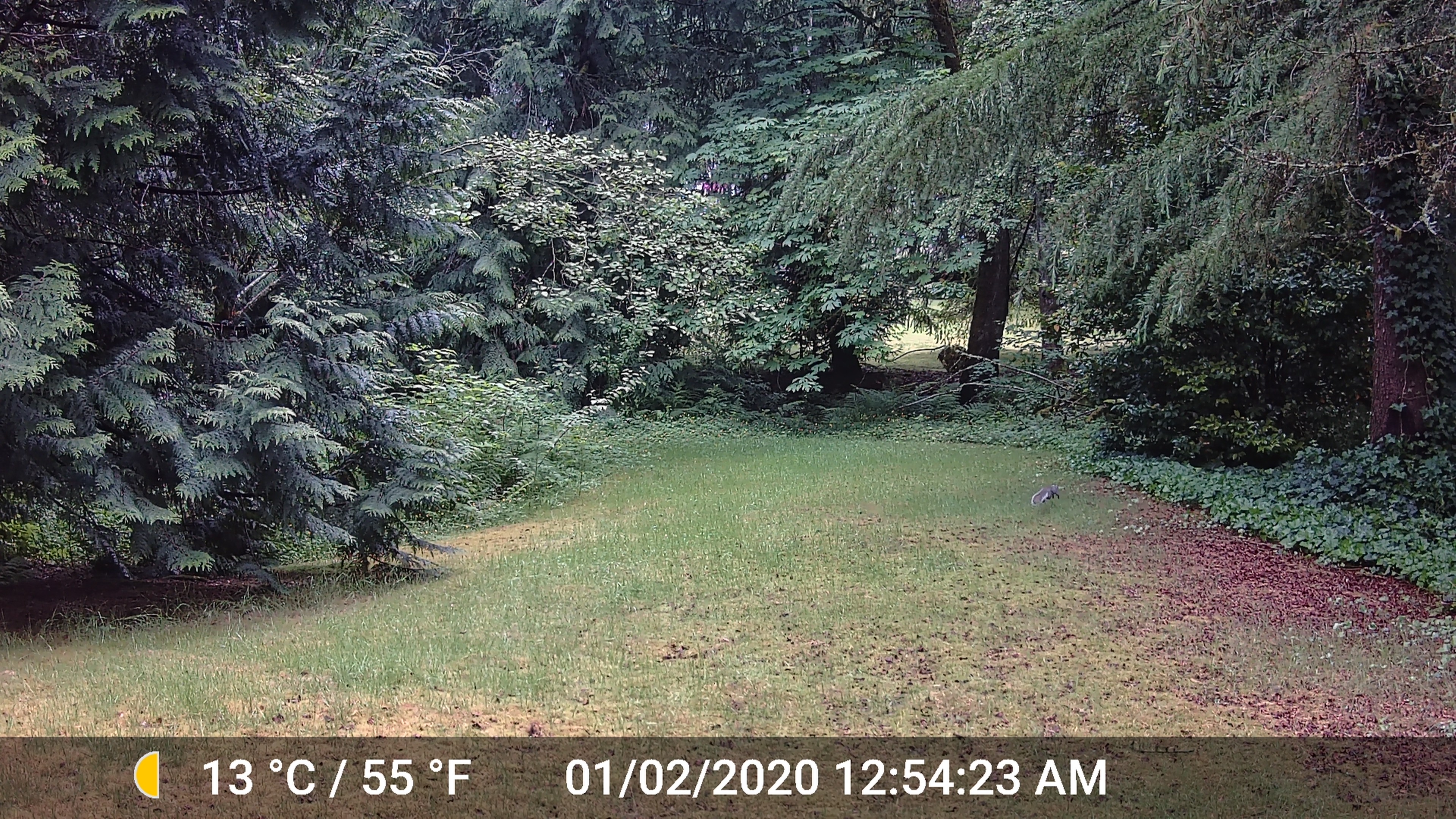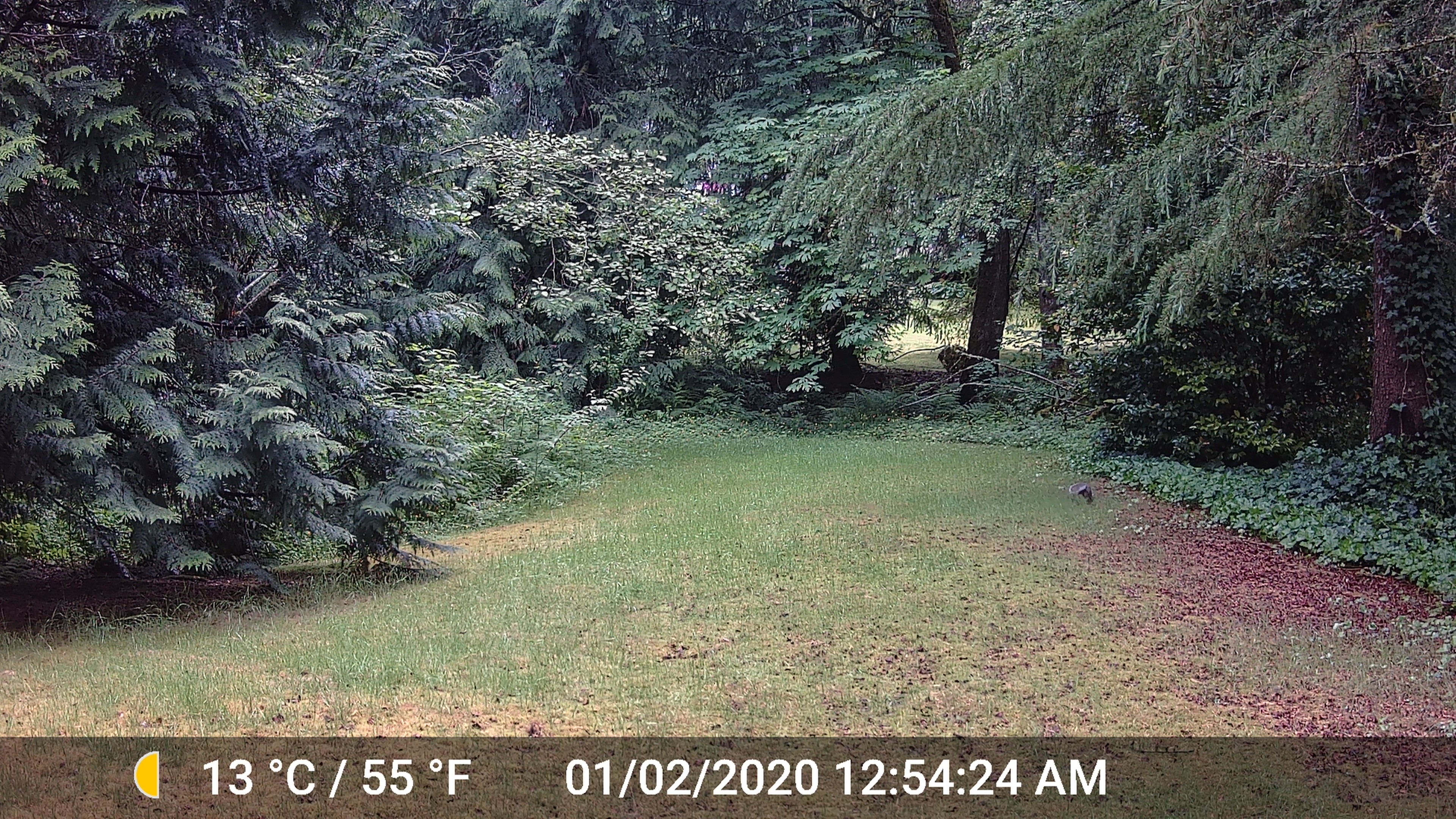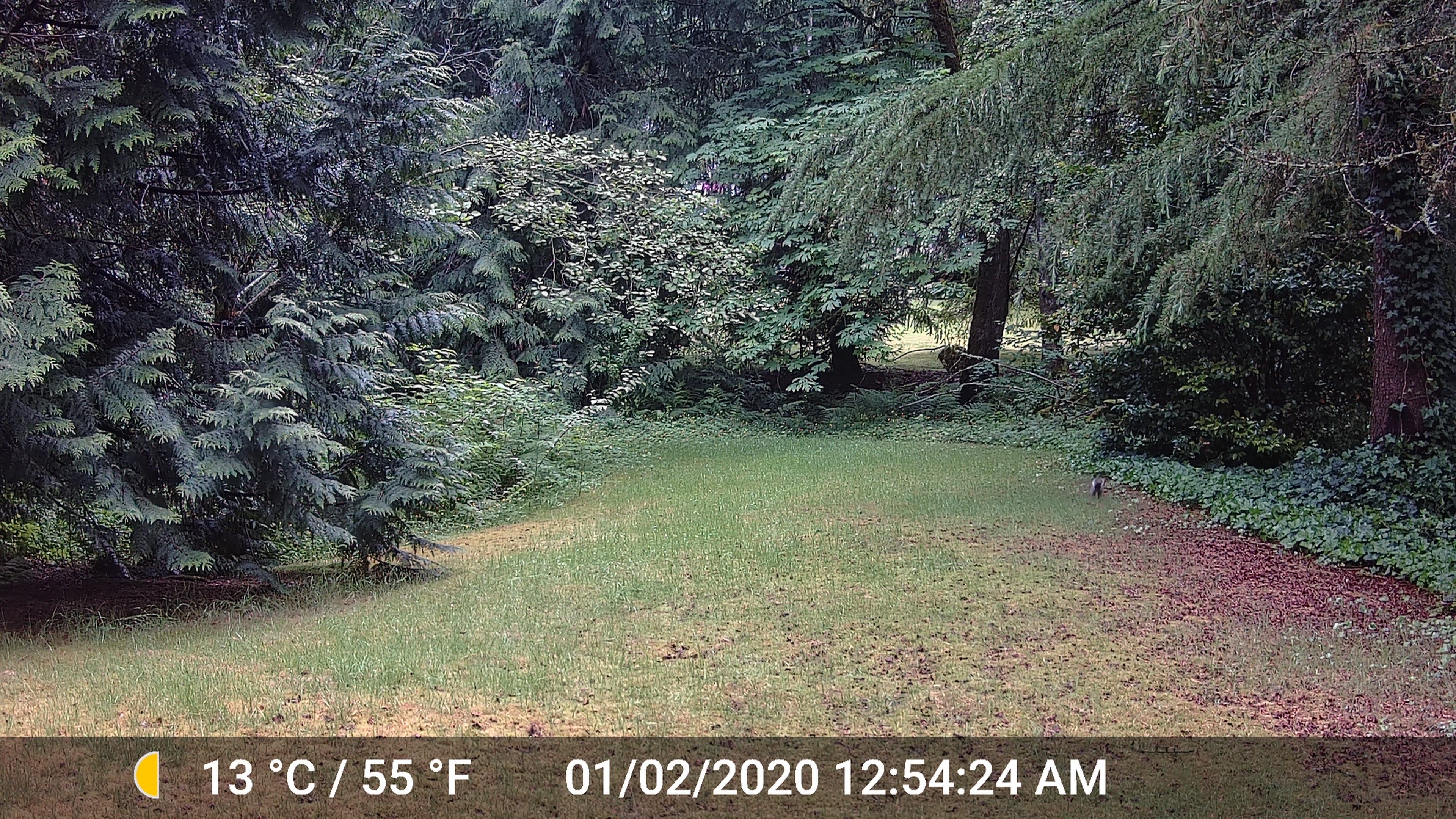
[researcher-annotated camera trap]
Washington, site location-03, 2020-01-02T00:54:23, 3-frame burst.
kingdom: Animalia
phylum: Chordata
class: Mammalia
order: Rodentia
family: Sciuridae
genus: Sciurus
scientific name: Sciurus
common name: squirrel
Squirrel (Sciurus).